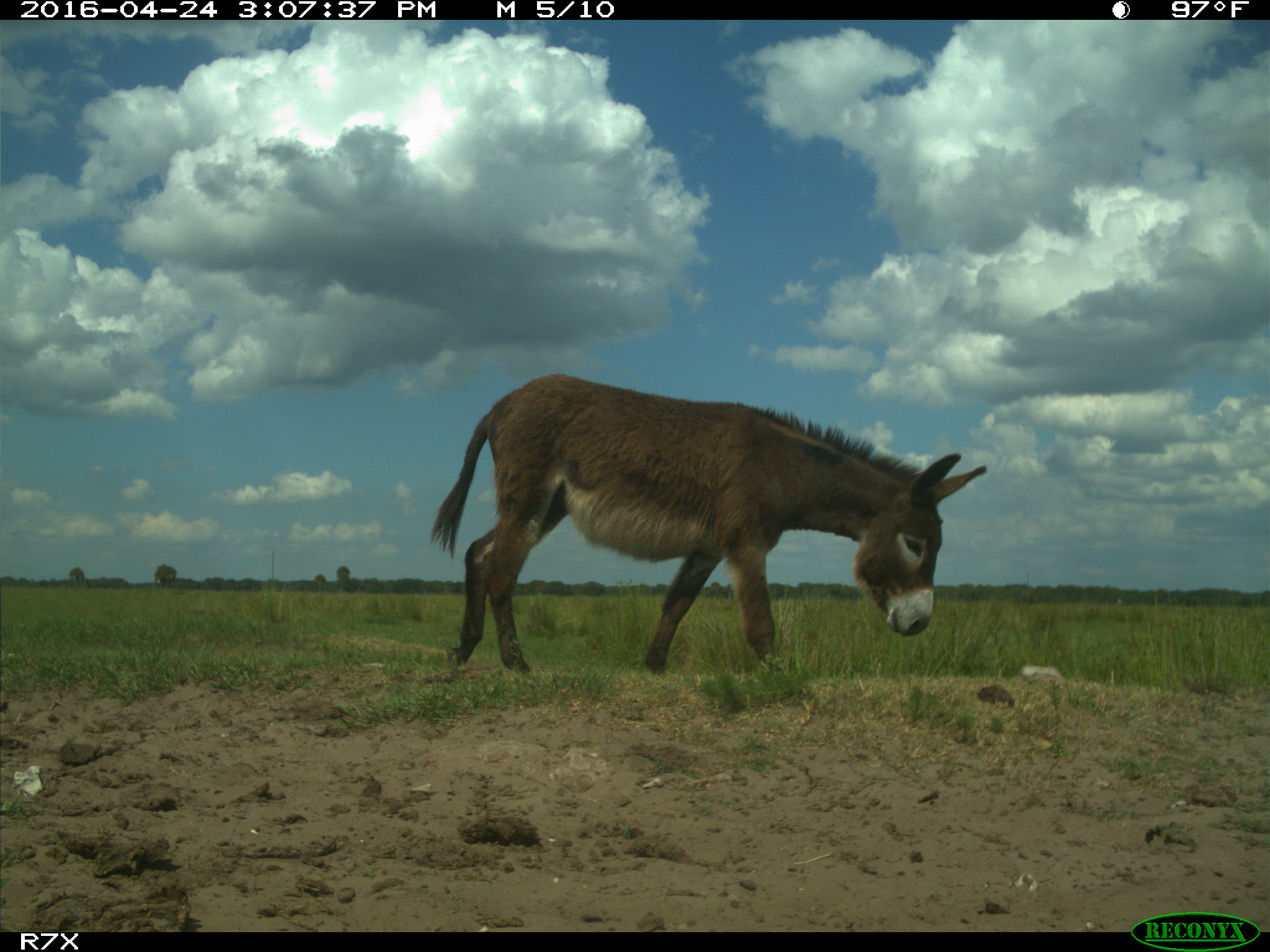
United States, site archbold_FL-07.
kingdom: Animalia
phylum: Chordata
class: Mammalia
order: Artiodactyla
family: Bovidae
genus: Bos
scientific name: Bos taurus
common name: domestic cow